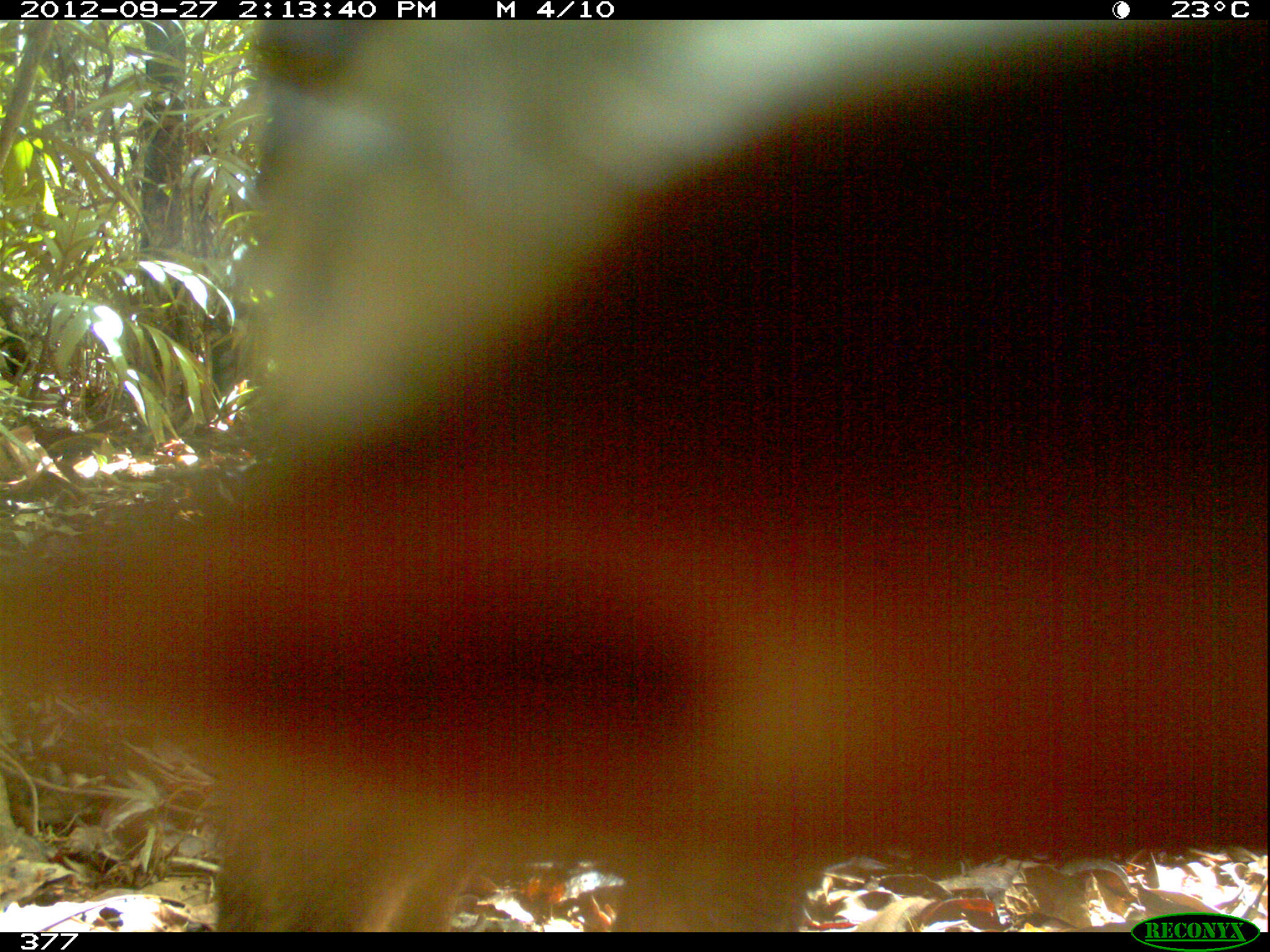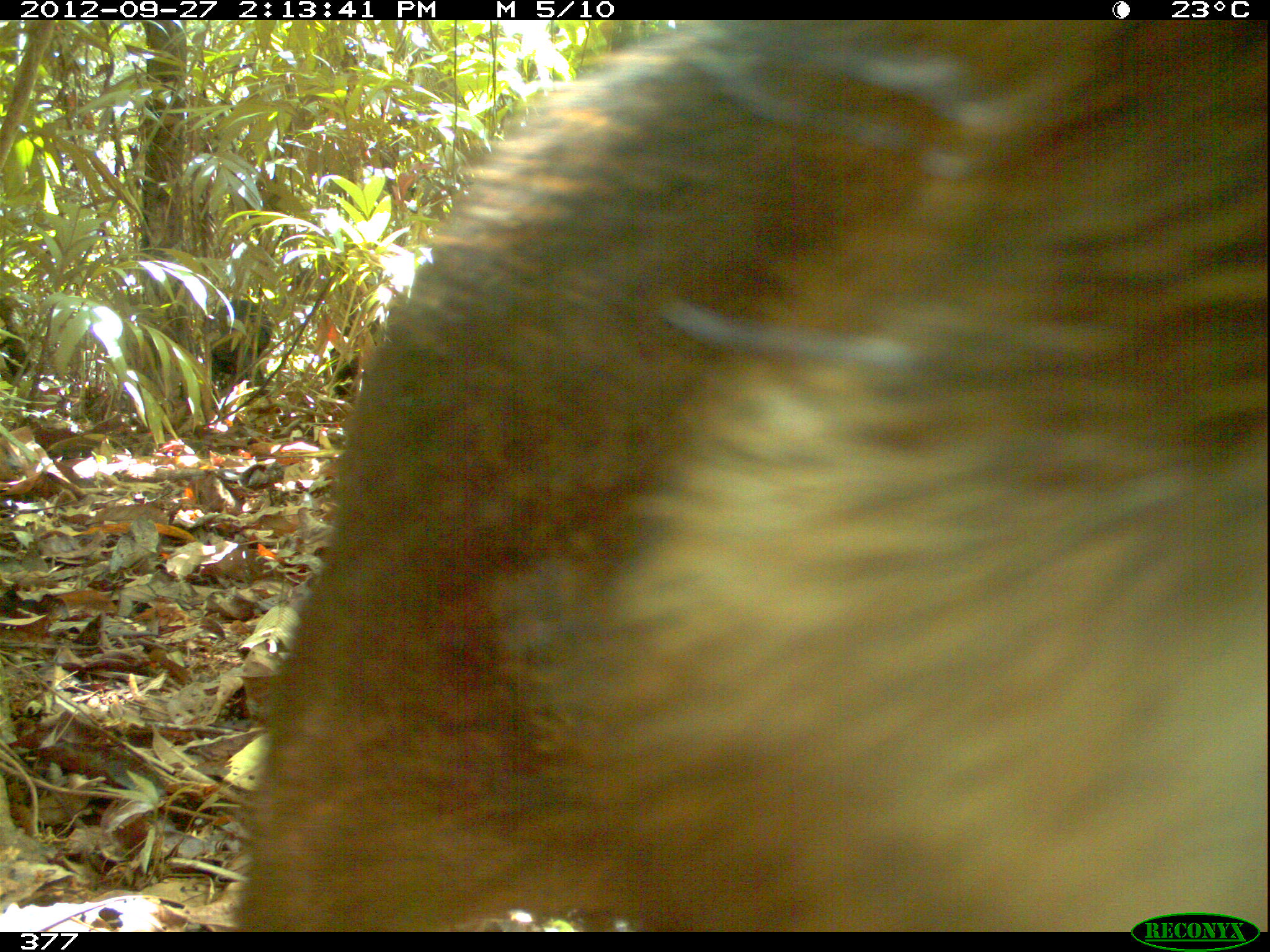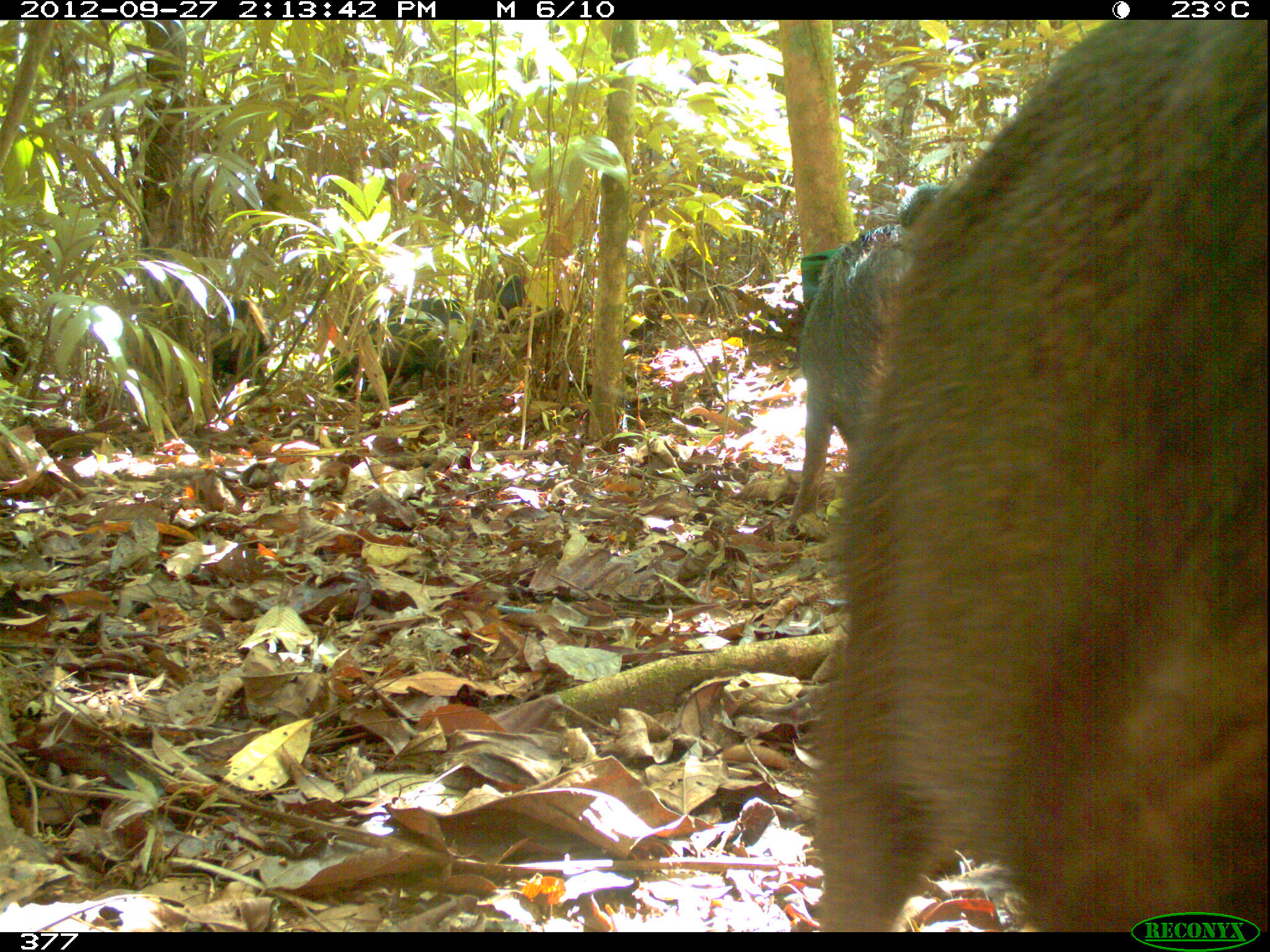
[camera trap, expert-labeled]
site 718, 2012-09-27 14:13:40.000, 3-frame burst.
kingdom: Animalia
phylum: Chordata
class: Mammalia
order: Artiodactyla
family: Tayassuidae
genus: Tayassu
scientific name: Tayassu pecari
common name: white-lipped peccary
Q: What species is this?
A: Tayassu pecari (white-lipped peccary).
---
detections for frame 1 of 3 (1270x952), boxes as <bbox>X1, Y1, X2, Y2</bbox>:
tayassu pecari: <bbox>0, 20, 1268, 932</bbox>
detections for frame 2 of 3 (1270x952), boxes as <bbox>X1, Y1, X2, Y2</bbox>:
tayassu pecari: <bbox>235, 19, 1261, 932</bbox>; <bbox>203, 299, 276, 386</bbox>; <bbox>321, 342, 360, 393</bbox>